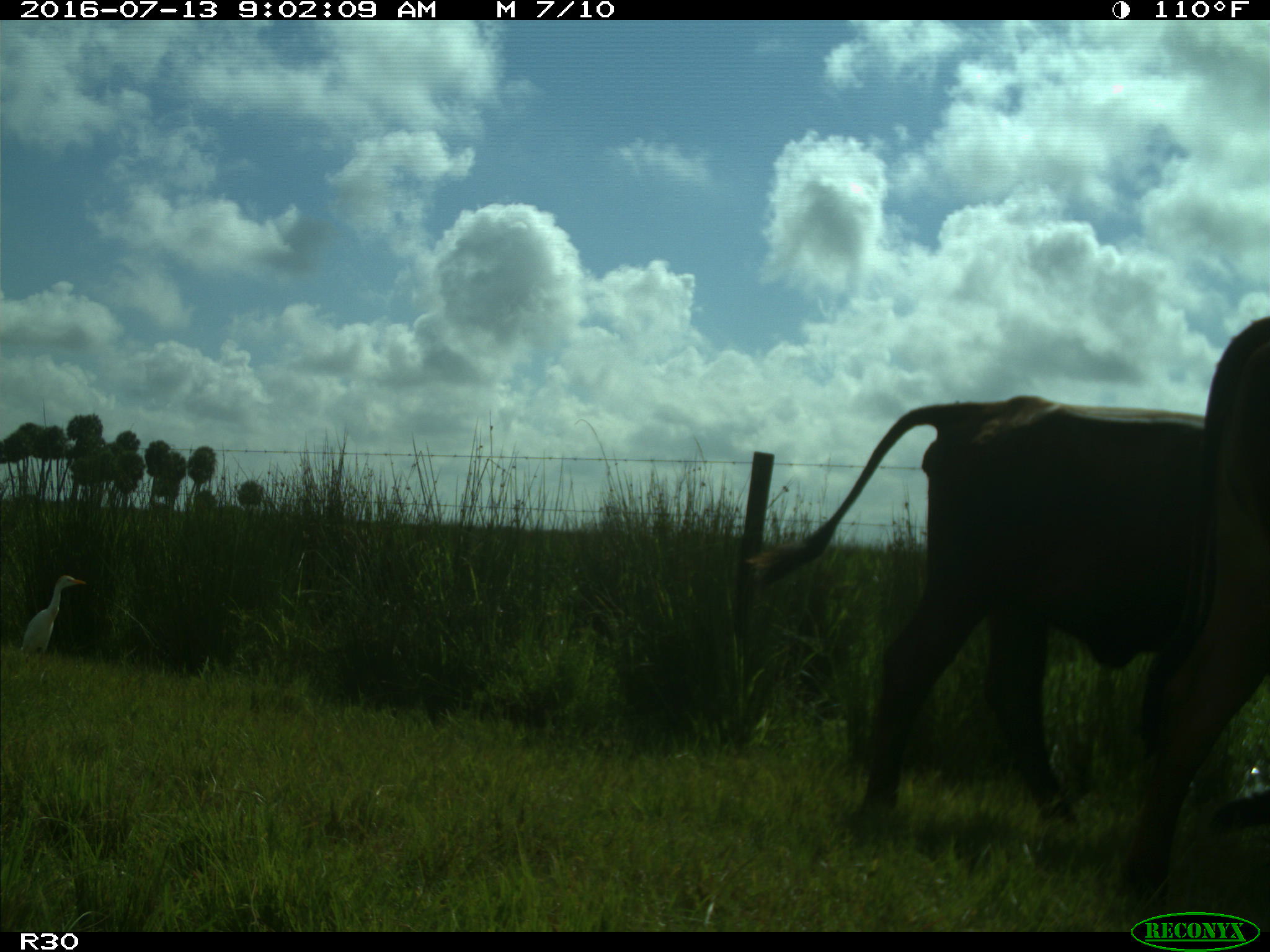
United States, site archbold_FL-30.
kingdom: Animalia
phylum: Chordata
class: Mammalia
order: Artiodactyla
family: Bovidae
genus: Bos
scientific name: Bos taurus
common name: domestic cow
Bos taurus (domestic cow).